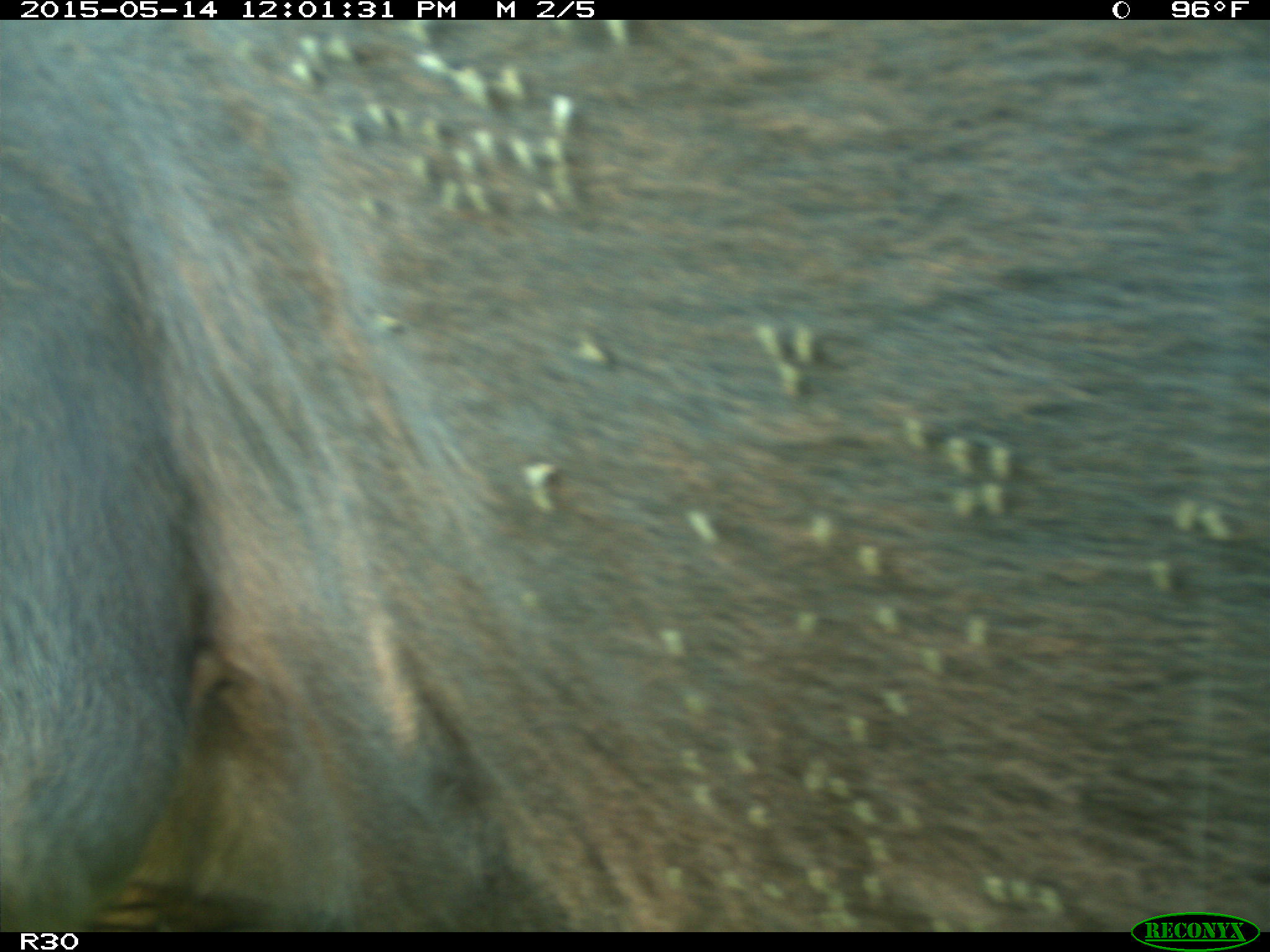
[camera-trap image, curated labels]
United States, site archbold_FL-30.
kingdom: Animalia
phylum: Chordata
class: Mammalia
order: Artiodactyla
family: Bovidae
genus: Bos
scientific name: Bos taurus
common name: domestic cow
Bos taurus (domestic cow).